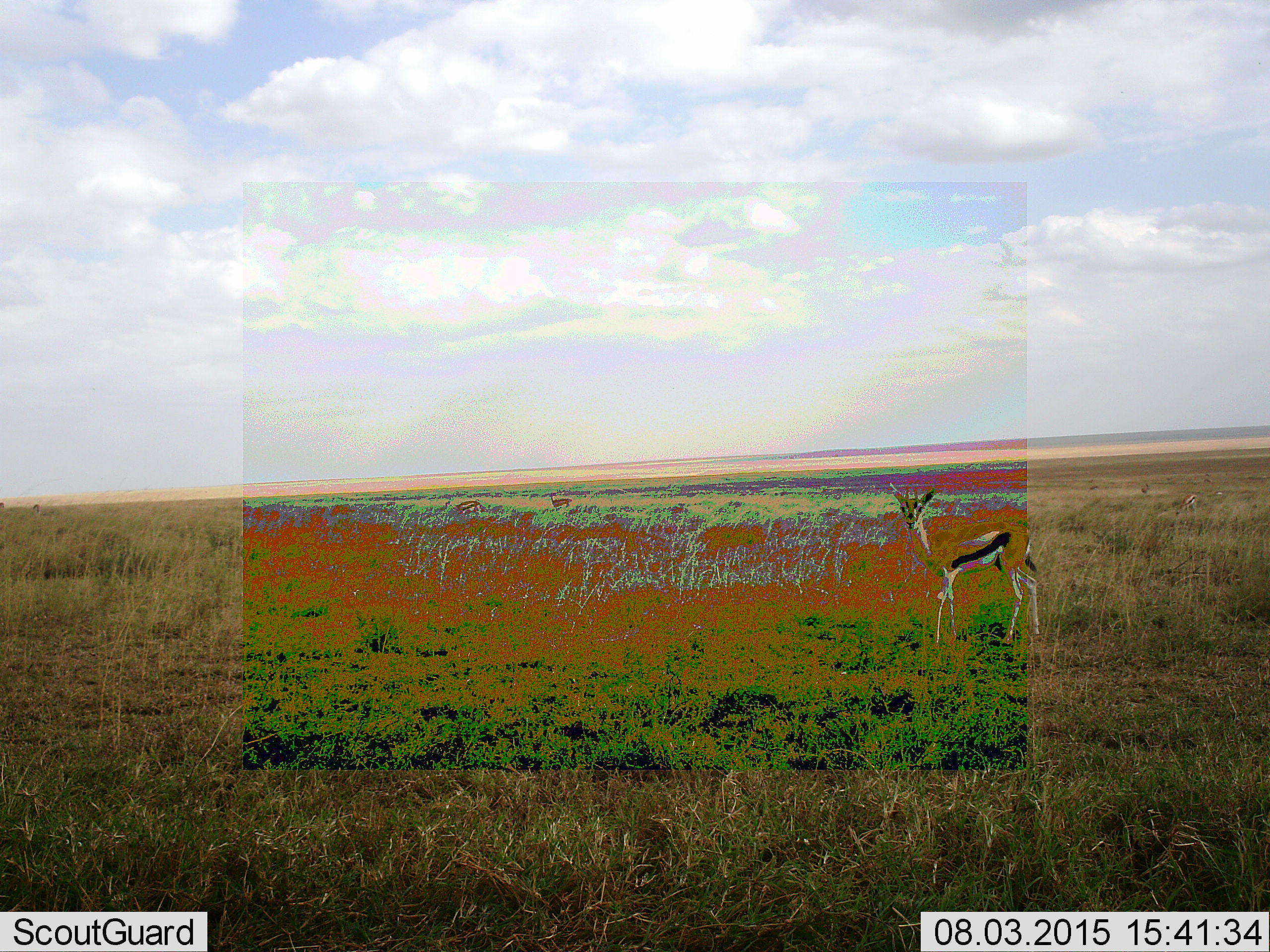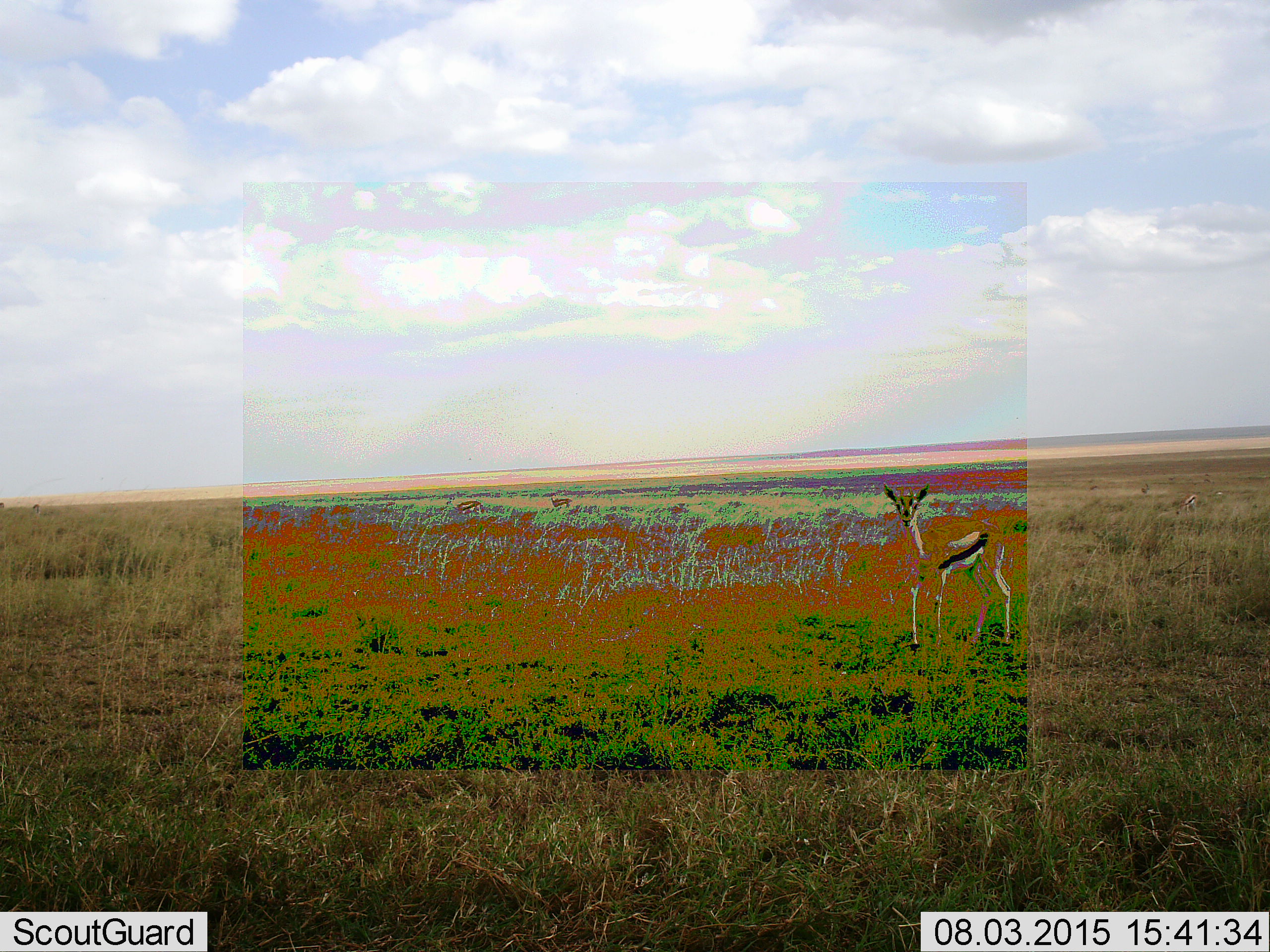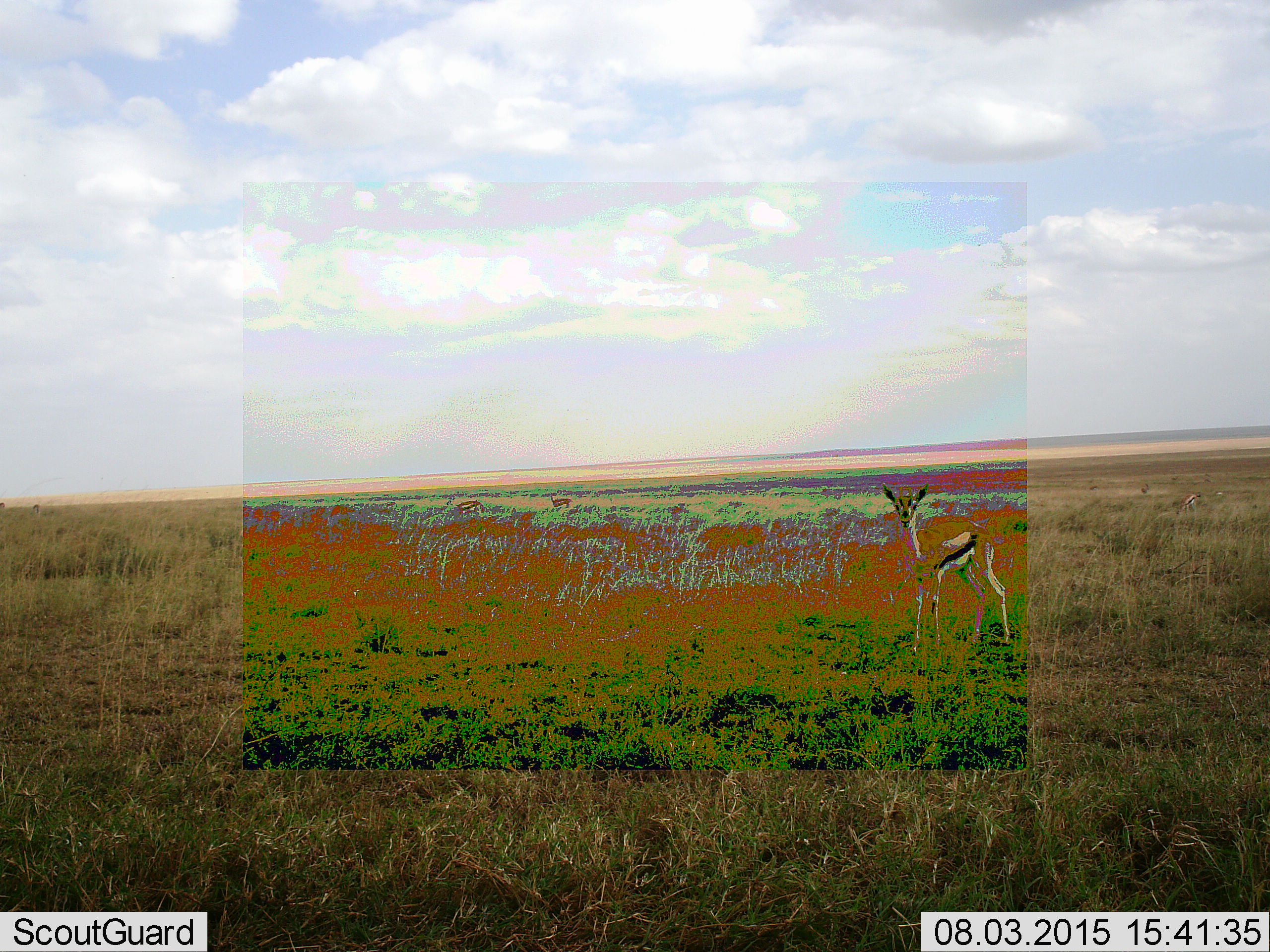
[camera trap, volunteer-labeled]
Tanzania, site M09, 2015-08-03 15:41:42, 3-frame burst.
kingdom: Animalia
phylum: Chordata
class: Mammalia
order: Artiodactyla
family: Bovidae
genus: Eudorcas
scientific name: Eudorcas thomsonii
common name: thomson's gazelle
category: gazellethomsons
Gazellethomsons (thomson's gazelle) (Eudorcas thomsonii), count 1. Behavior (volunteer vote fractions): standing 70%, resting 0%, moving 50%, interacting 0%. Young present (vote fraction): 0%. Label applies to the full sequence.